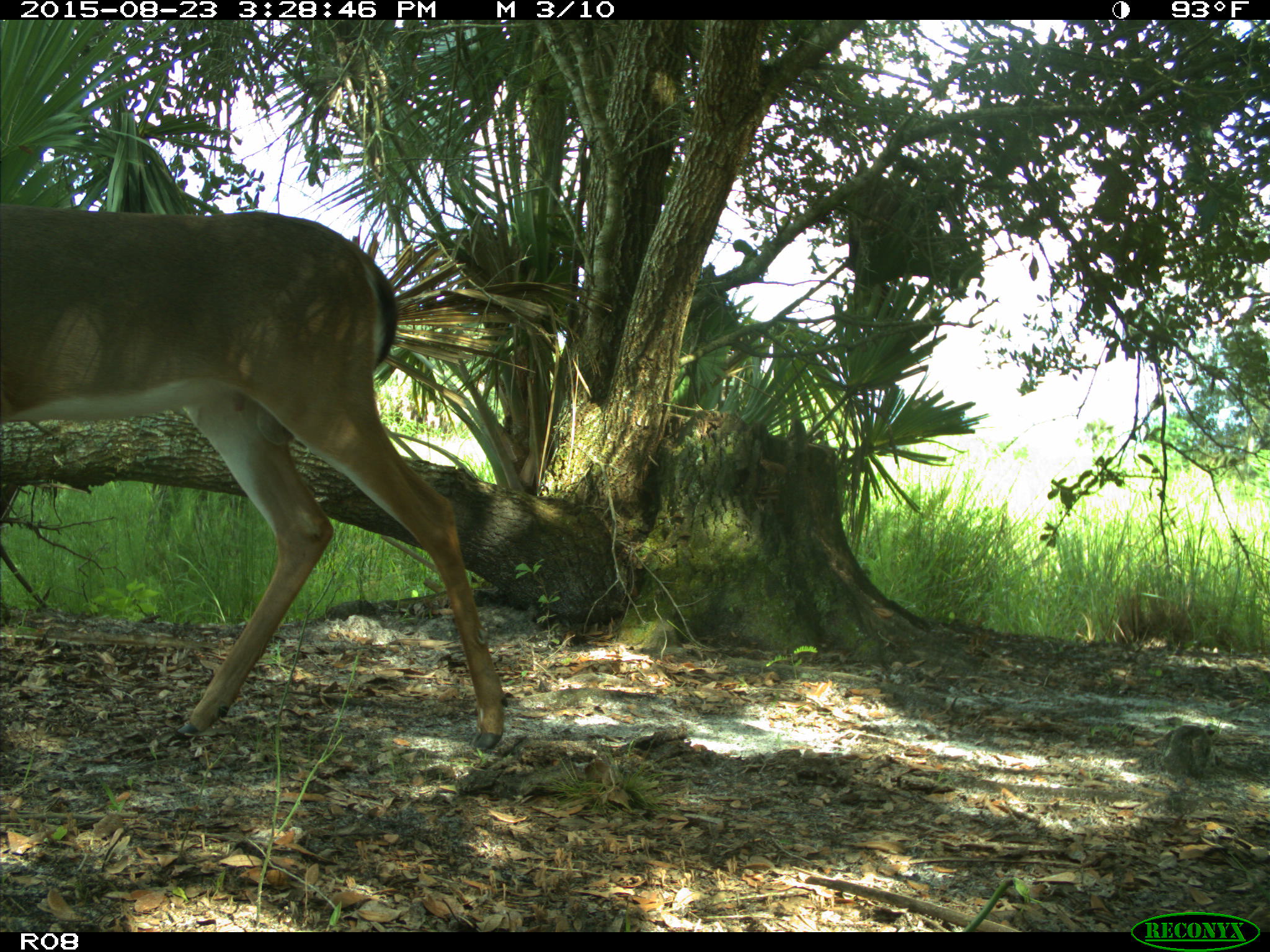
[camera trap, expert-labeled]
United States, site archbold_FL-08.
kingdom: Animalia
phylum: Chordata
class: Mammalia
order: Artiodactyla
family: Cervidae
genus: Odocoileus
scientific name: Odocoileus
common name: deer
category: unidentified deer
Unidentified deer (deer) (Odocoileus).